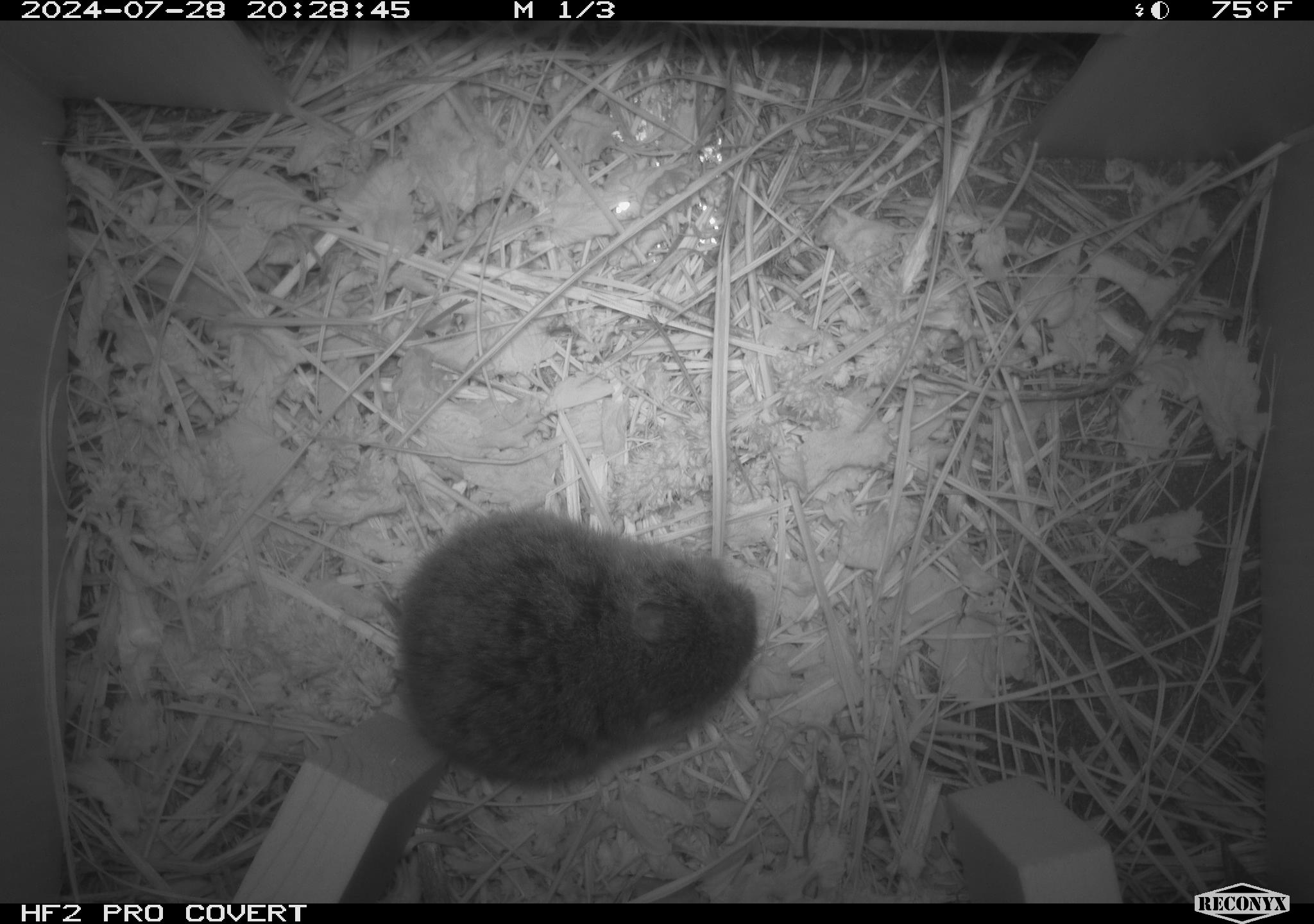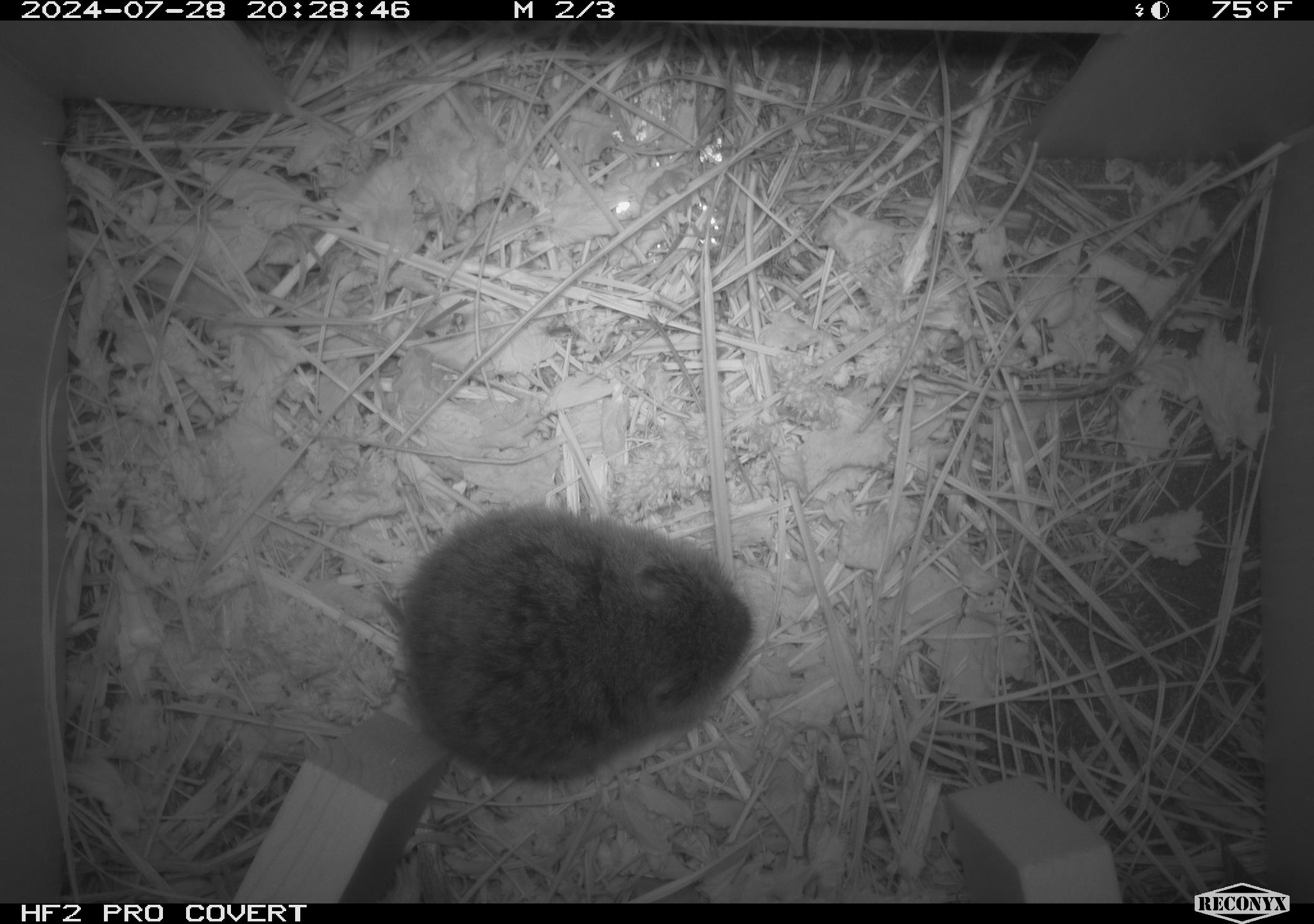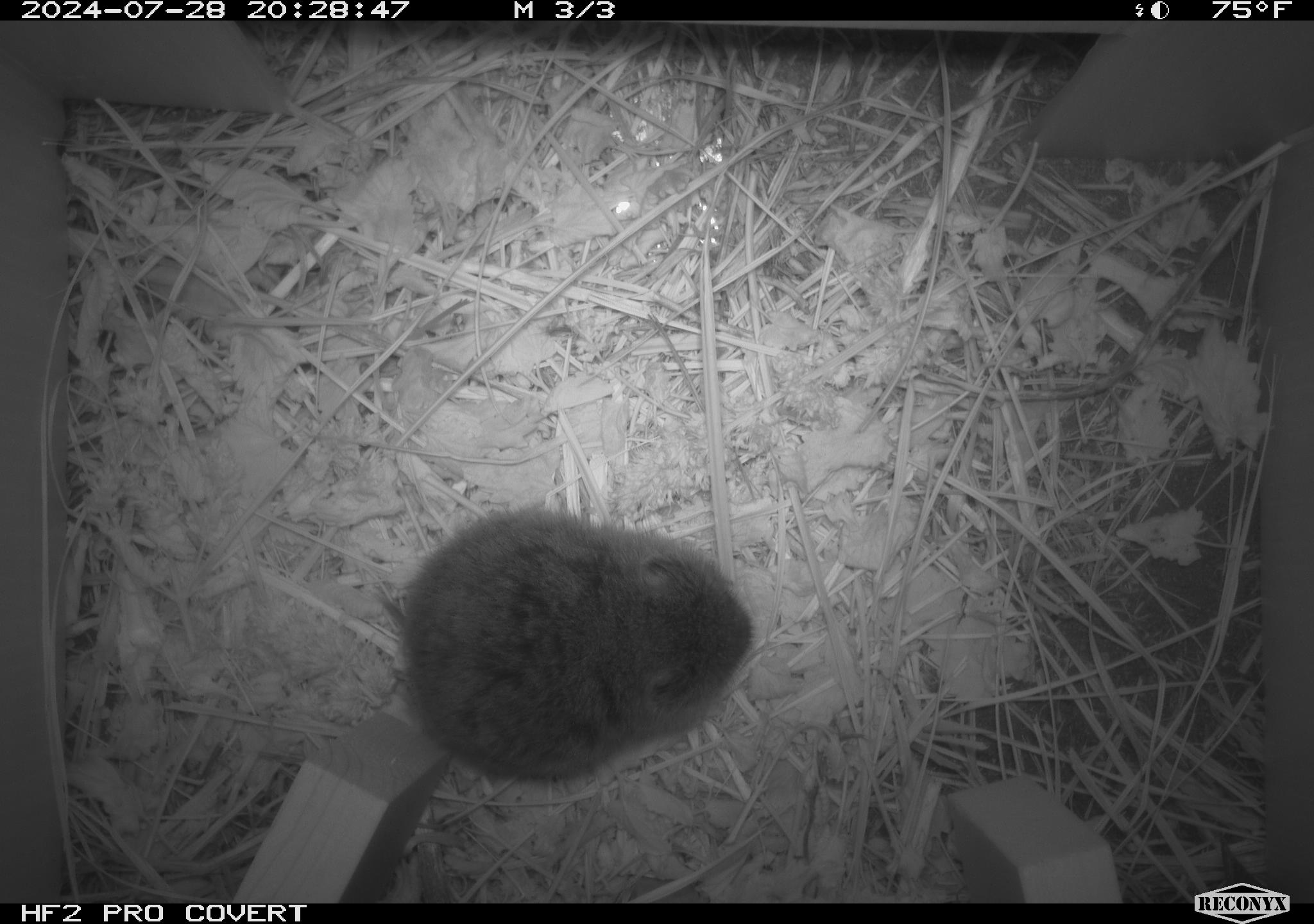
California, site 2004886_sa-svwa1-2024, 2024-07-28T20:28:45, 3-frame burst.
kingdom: Animalia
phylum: Chordata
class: Mammalia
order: Rodentia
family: Cricetidae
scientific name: Arvicolinae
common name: voles, lemmings, and muskrats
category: arvicolinae subfamily